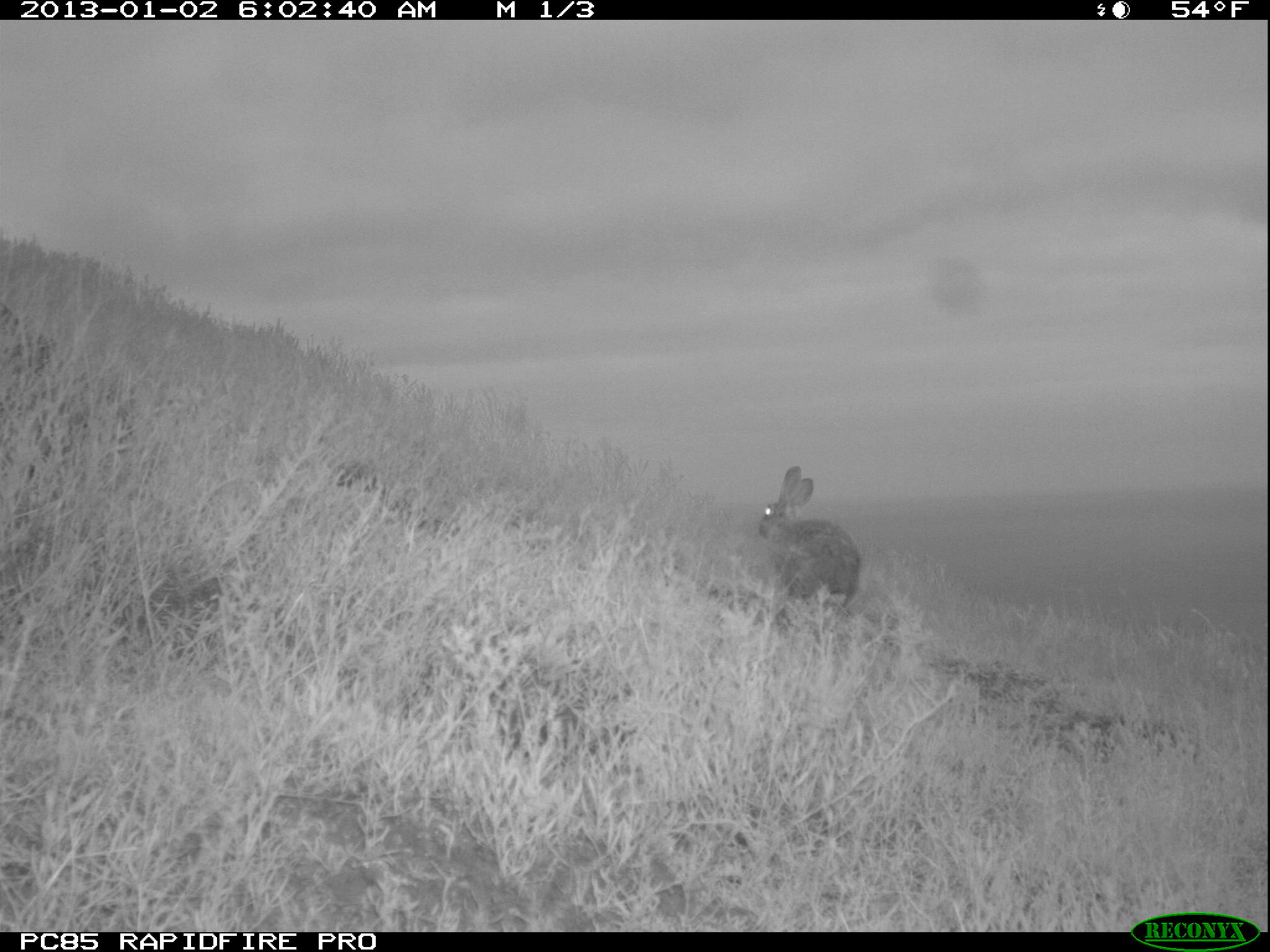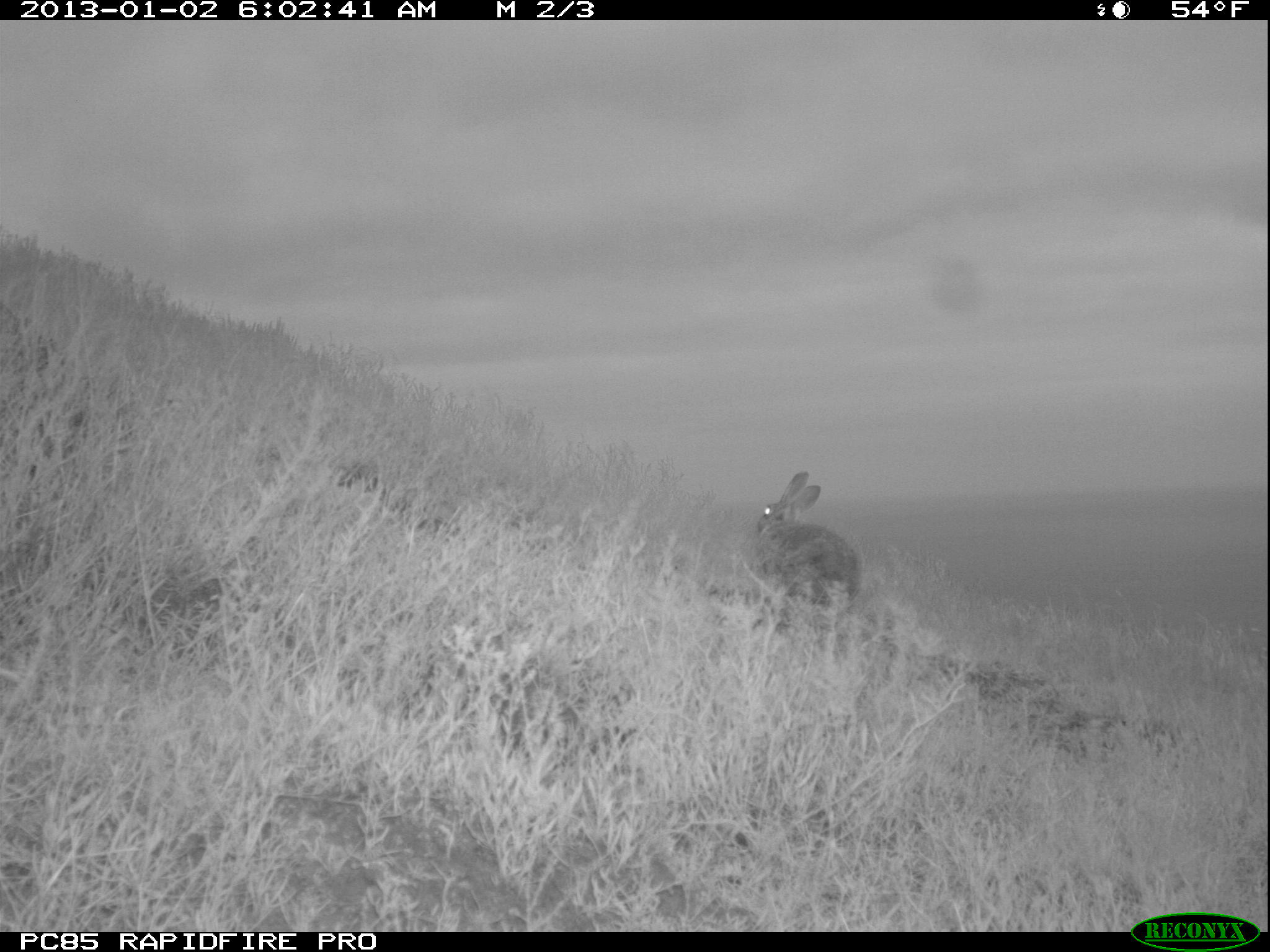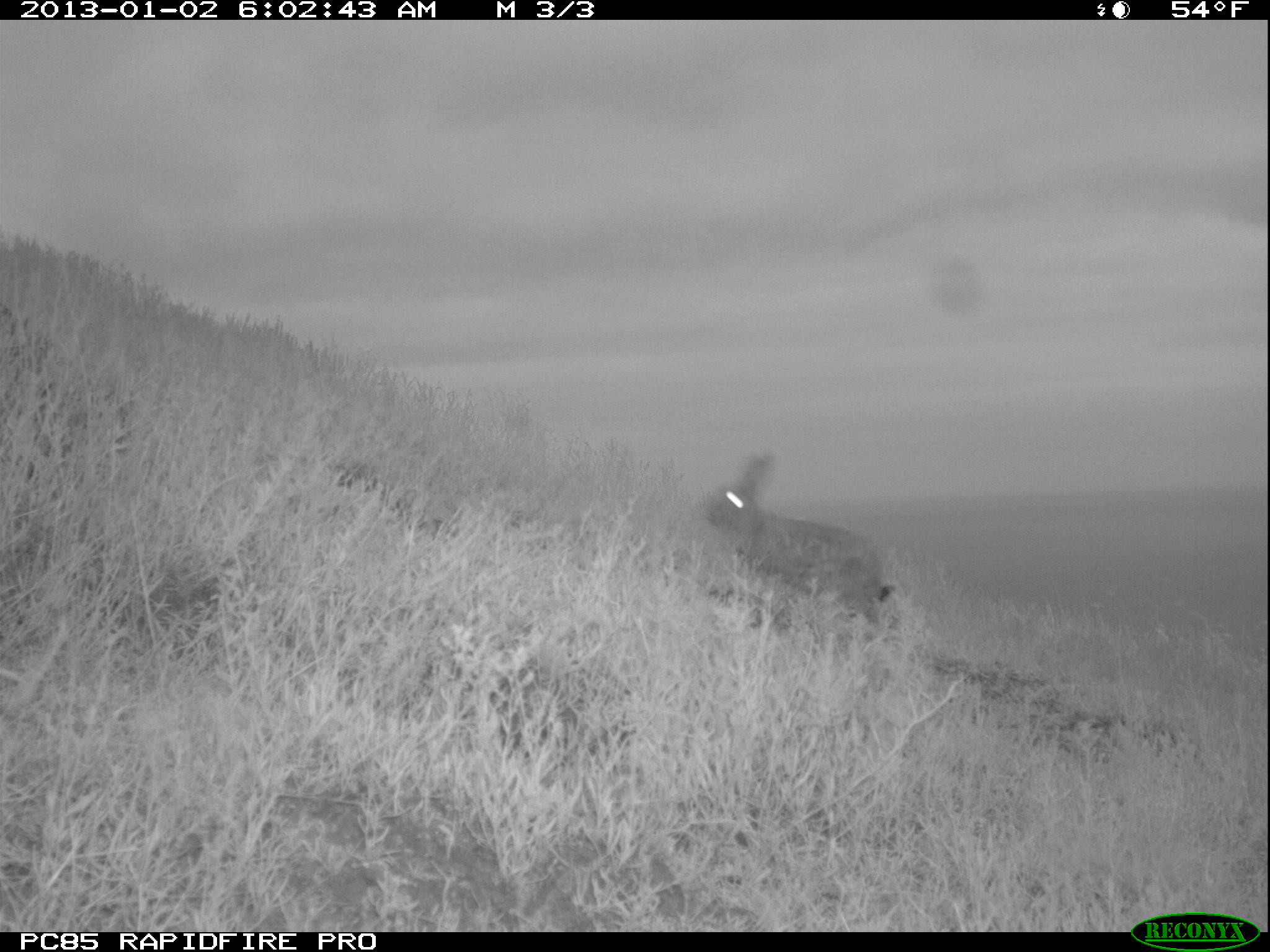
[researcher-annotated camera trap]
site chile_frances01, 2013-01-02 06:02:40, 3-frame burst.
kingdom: Animalia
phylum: Chordata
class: Mammalia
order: Lagomorpha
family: Leporidae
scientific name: Leporidae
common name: rabbits and hares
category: rabbit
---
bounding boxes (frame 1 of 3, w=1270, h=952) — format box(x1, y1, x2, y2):
rabbit: box(755, 465, 859, 624)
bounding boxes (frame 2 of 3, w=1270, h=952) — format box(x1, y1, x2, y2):
rabbit: box(750, 470, 860, 630)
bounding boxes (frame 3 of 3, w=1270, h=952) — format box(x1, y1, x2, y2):
rabbit: box(698, 452, 897, 639)